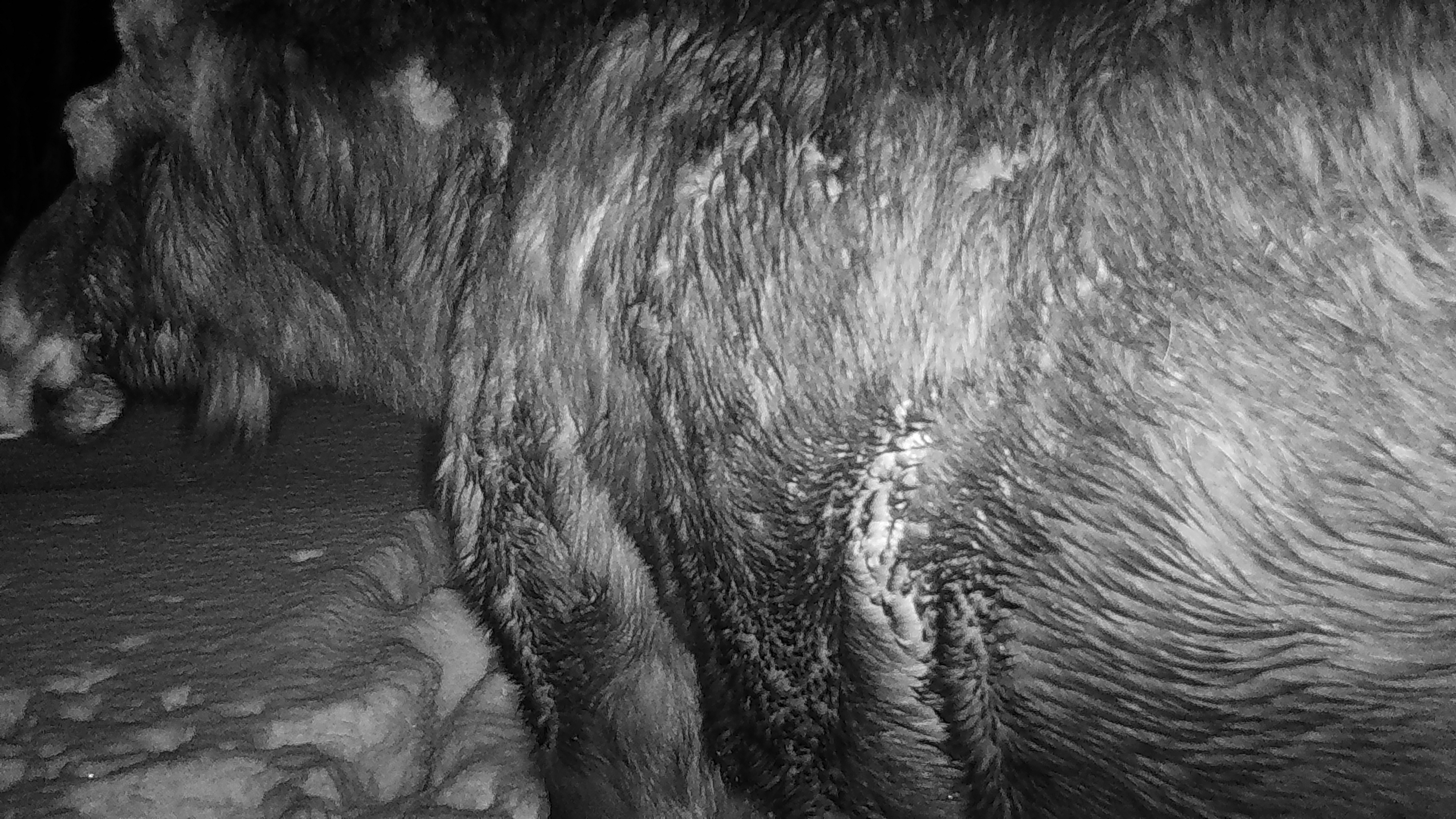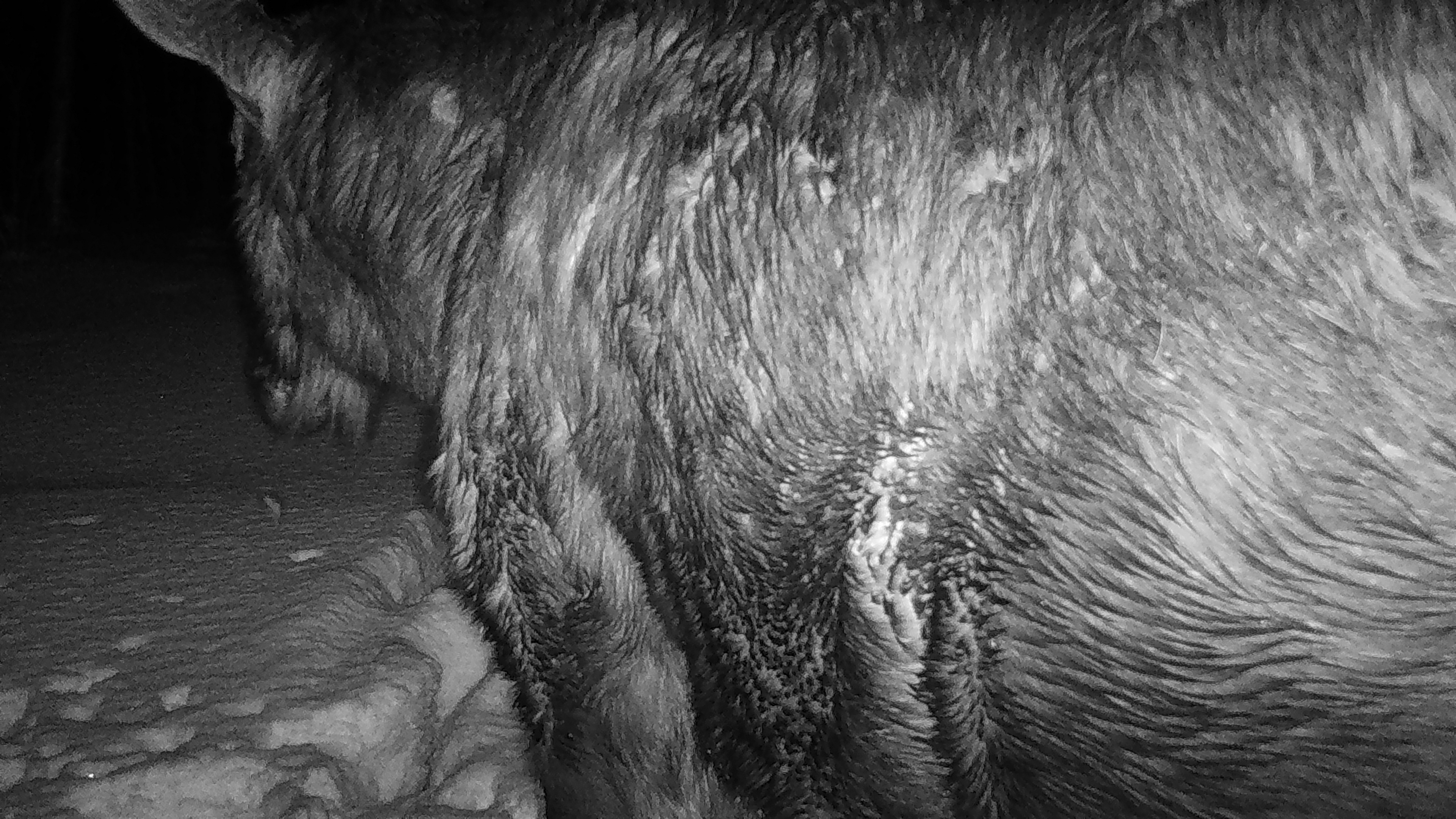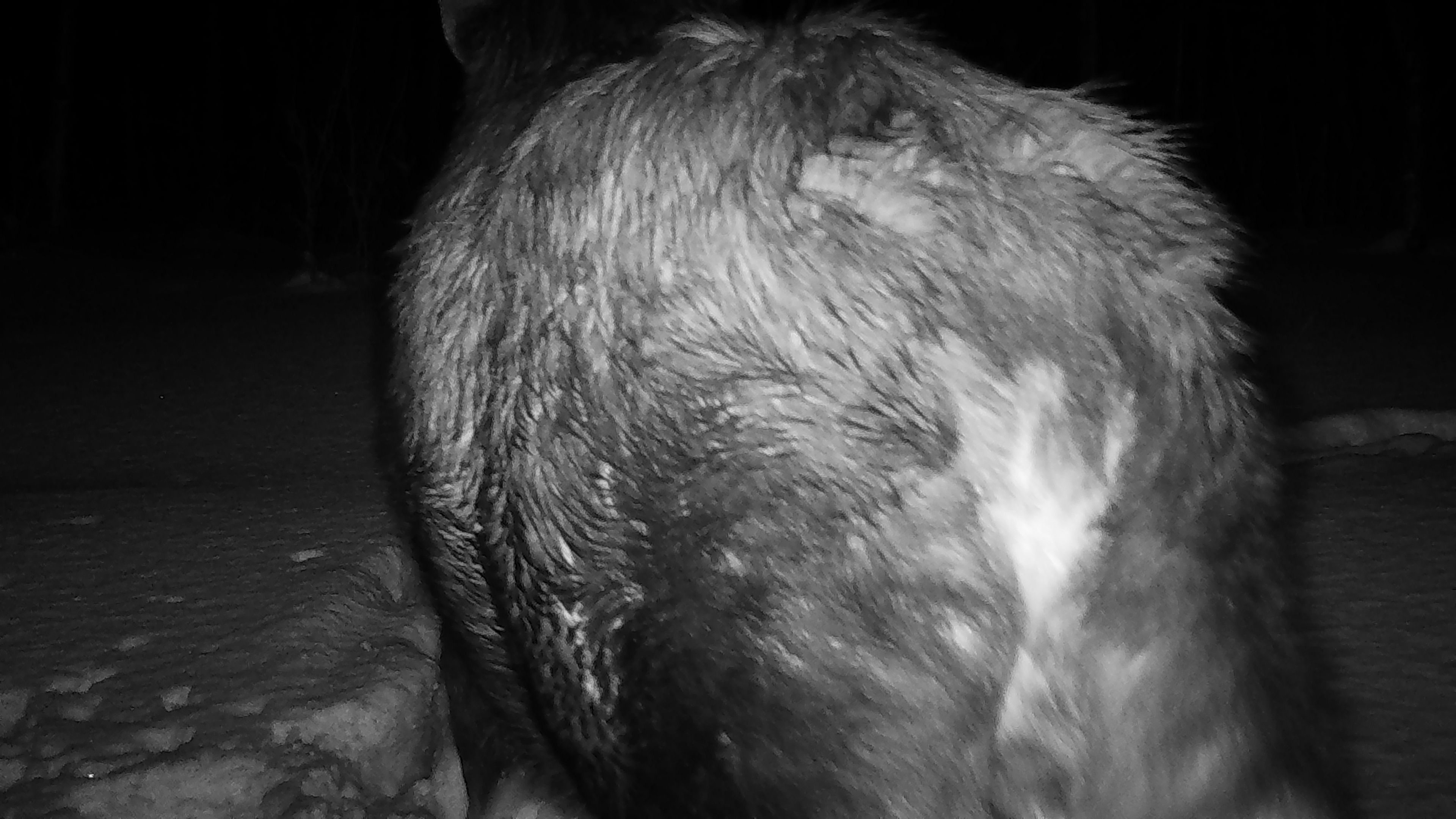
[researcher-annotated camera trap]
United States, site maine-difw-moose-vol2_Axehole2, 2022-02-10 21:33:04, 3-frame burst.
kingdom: Animalia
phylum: Chordata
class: Mammalia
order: Artiodactyla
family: Cervidae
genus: Alces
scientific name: Alces alces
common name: moose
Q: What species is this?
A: Moose (Alces alces).